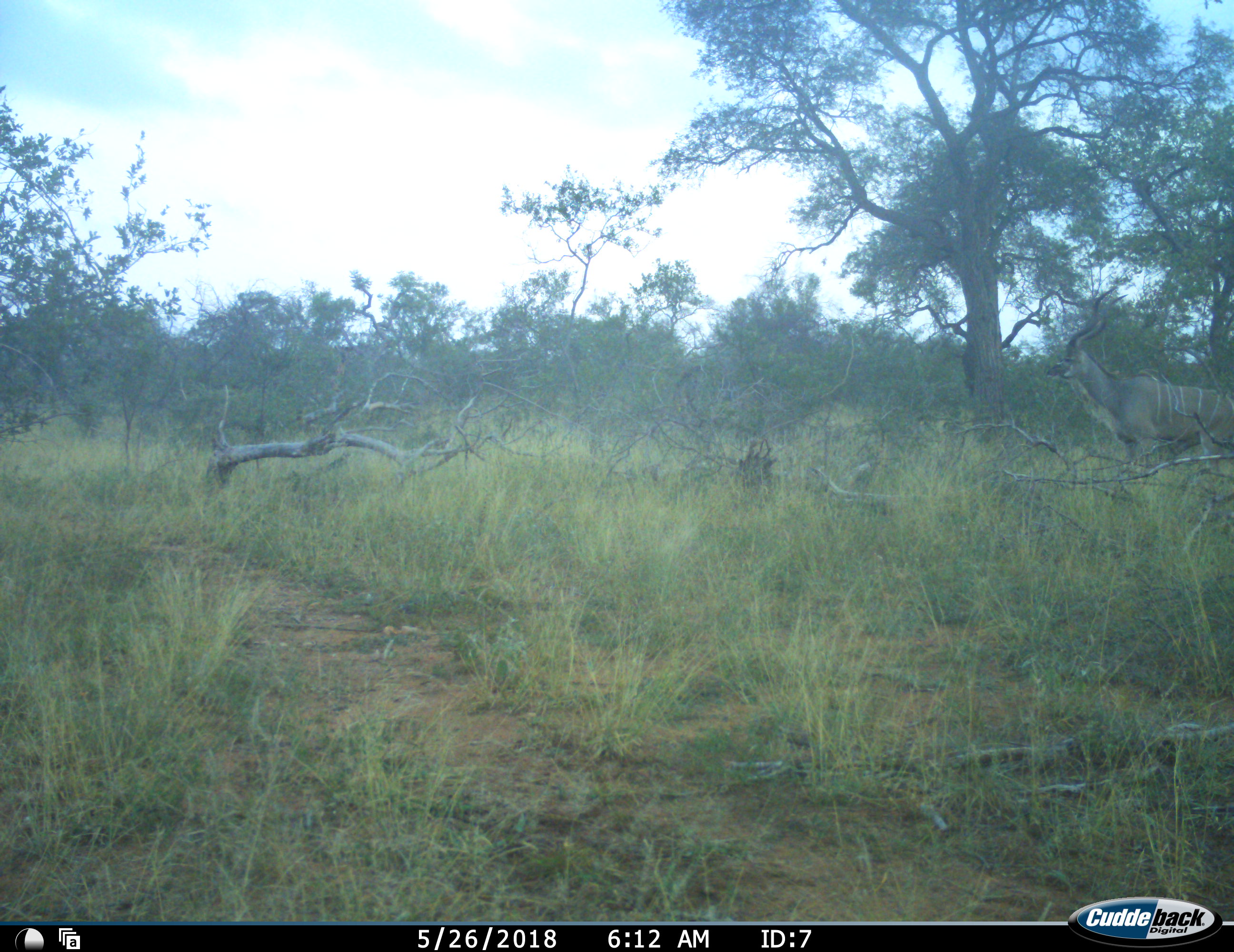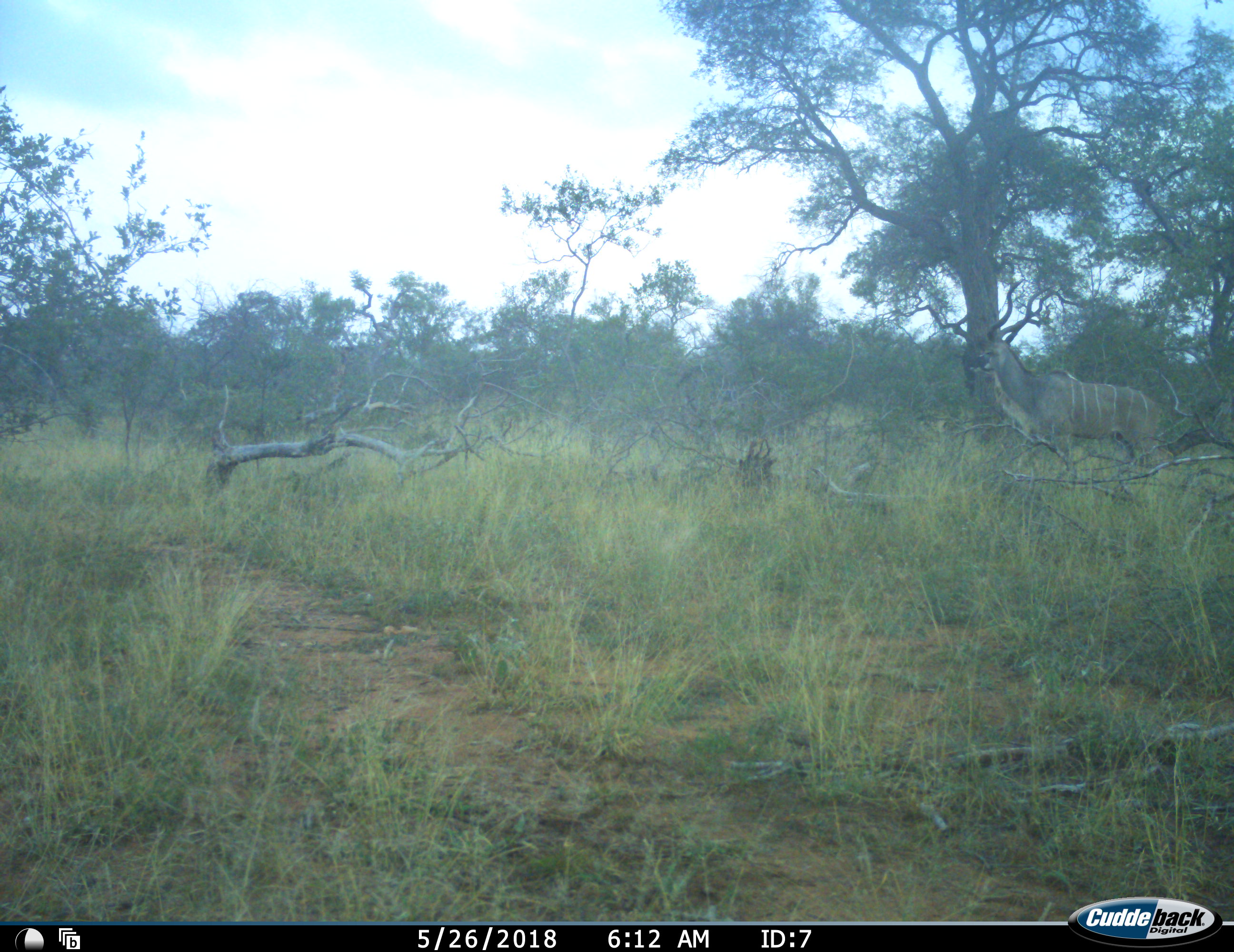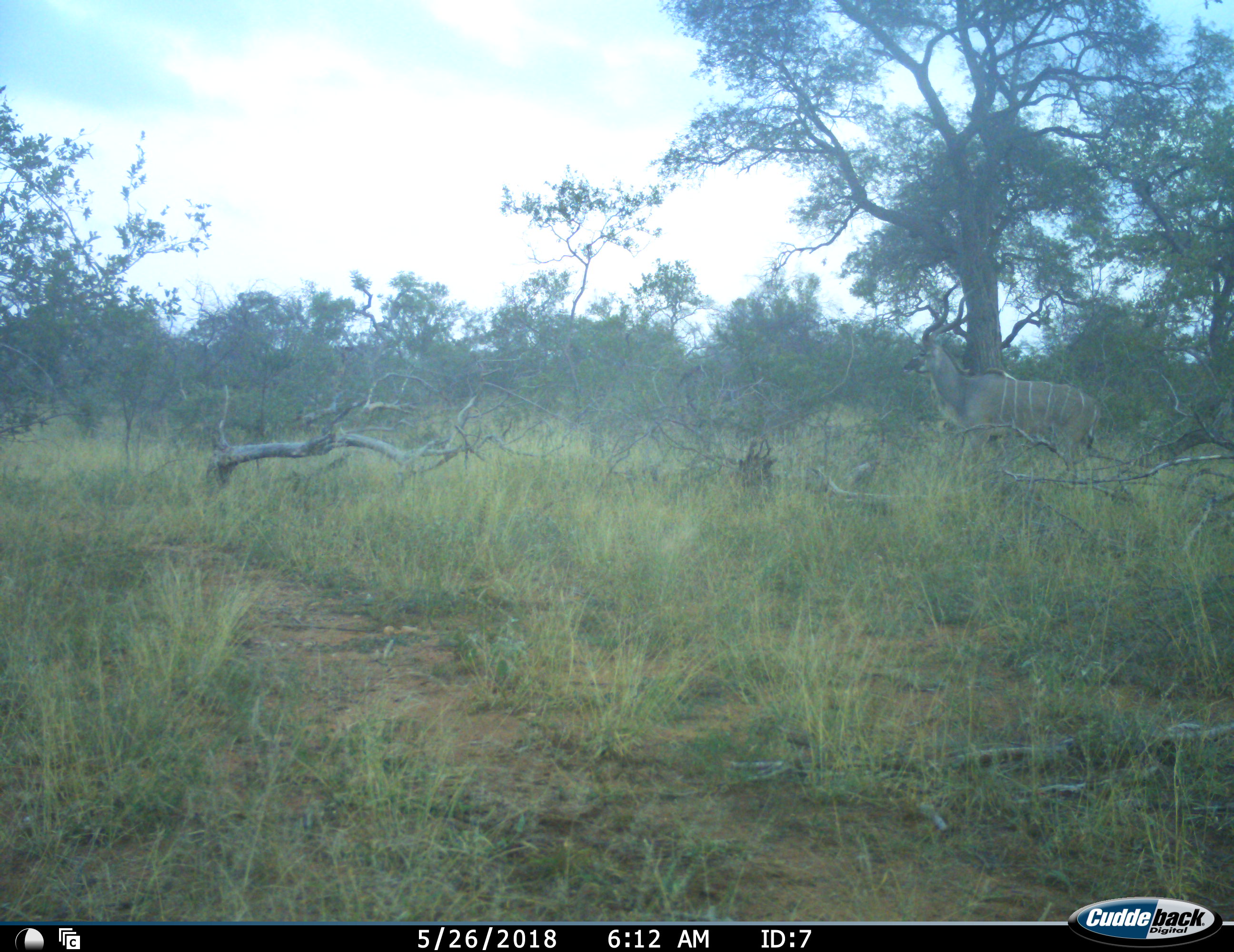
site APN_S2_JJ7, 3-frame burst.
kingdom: Animalia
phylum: Chordata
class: Mammalia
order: Artiodactyla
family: Bovidae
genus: Tragelaphus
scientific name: Tragelaphus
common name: kudu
Kudu (Tragelaphus), count 1. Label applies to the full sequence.